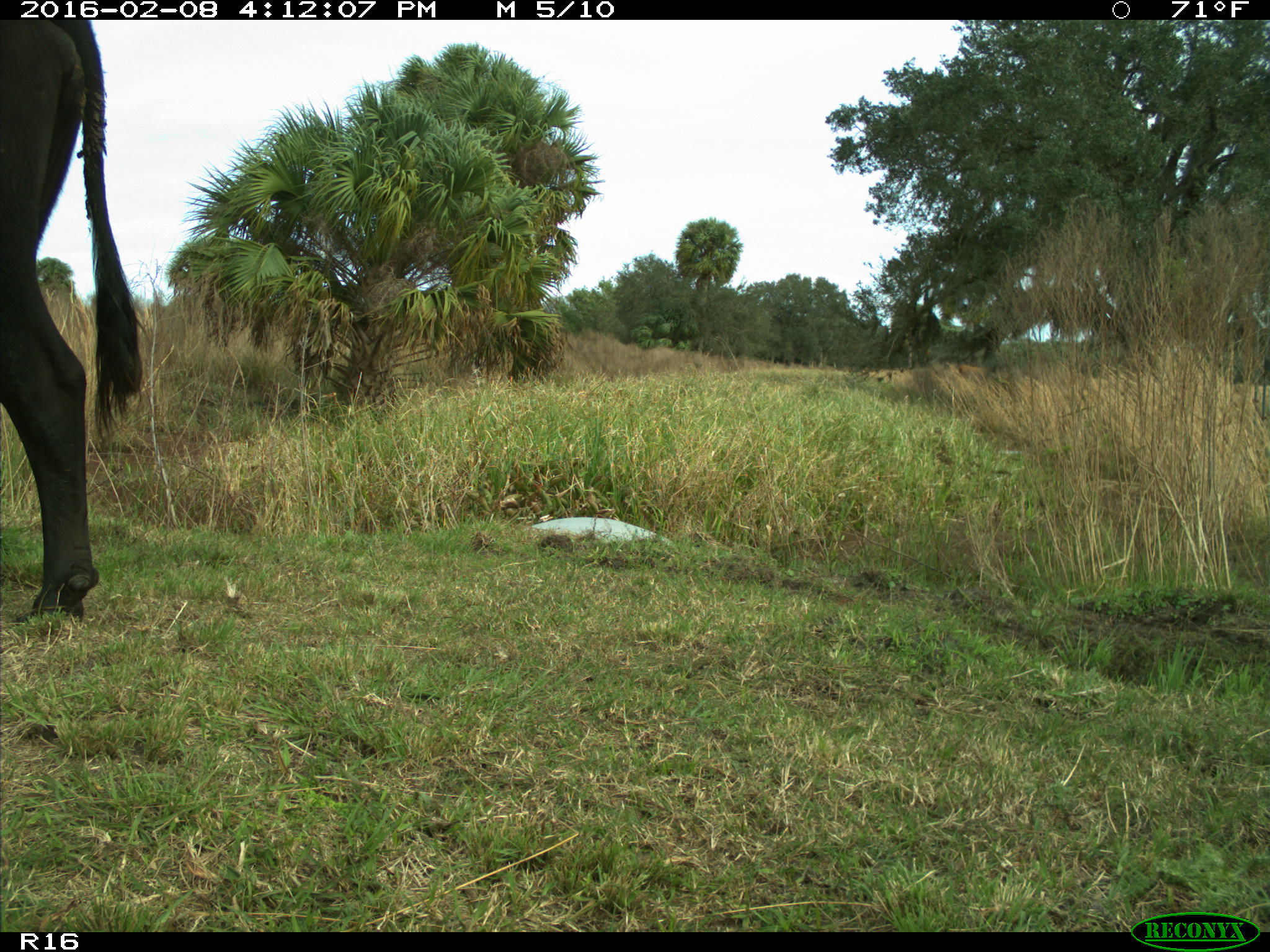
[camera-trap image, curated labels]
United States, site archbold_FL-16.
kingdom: Animalia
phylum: Chordata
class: Mammalia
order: Artiodactyla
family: Bovidae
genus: Bos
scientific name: Bos taurus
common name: domestic cow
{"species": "Bos taurus (domestic cow)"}